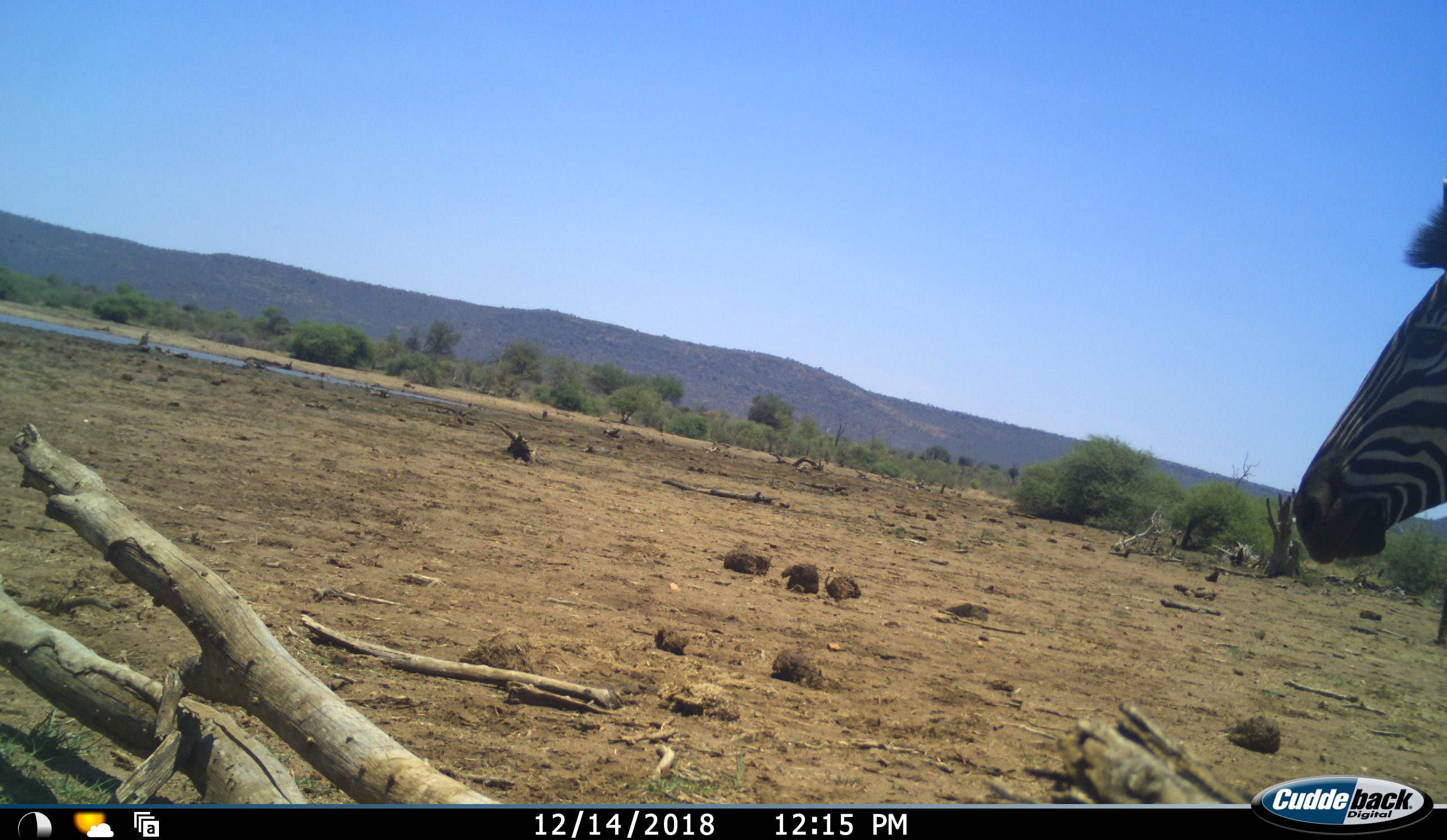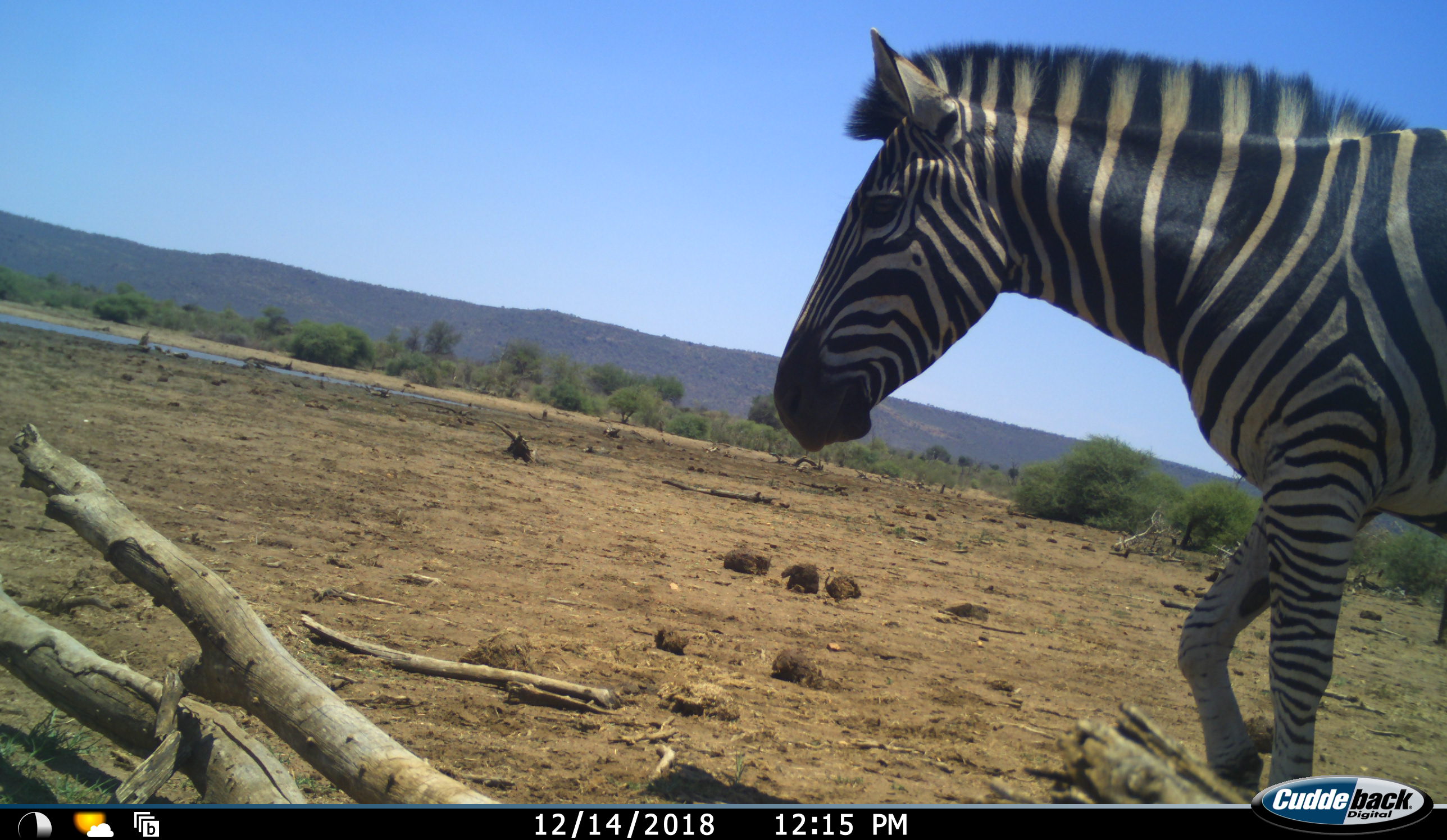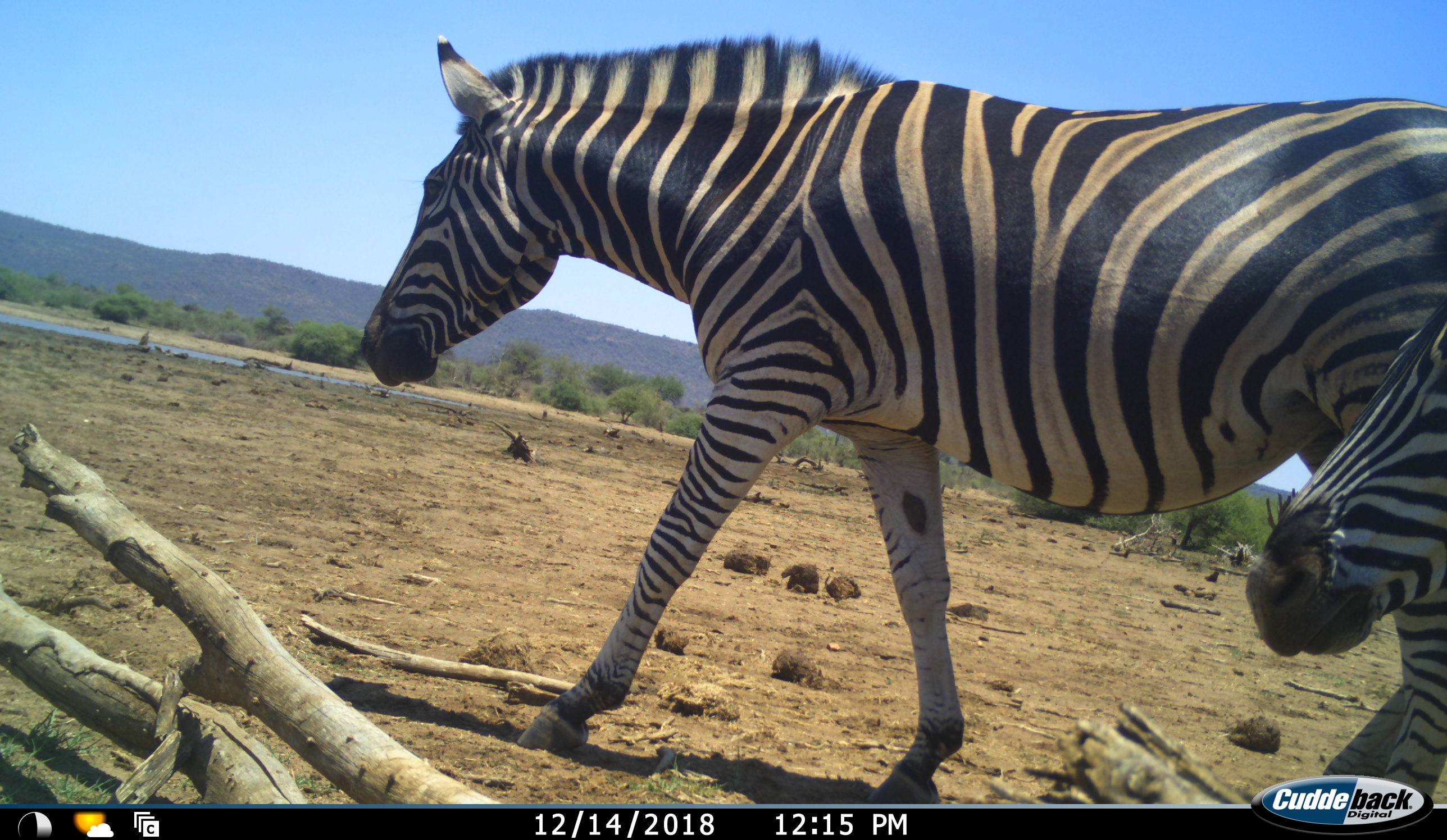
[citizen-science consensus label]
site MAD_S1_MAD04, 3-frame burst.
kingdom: Animalia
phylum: Chordata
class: Mammalia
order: Perissodactyla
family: Equidae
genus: Equus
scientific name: Equus quagga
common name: plains zebra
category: zebraplains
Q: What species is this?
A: Zebraplains (plains zebra) (Equus quagga).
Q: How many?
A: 2.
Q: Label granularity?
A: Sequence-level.